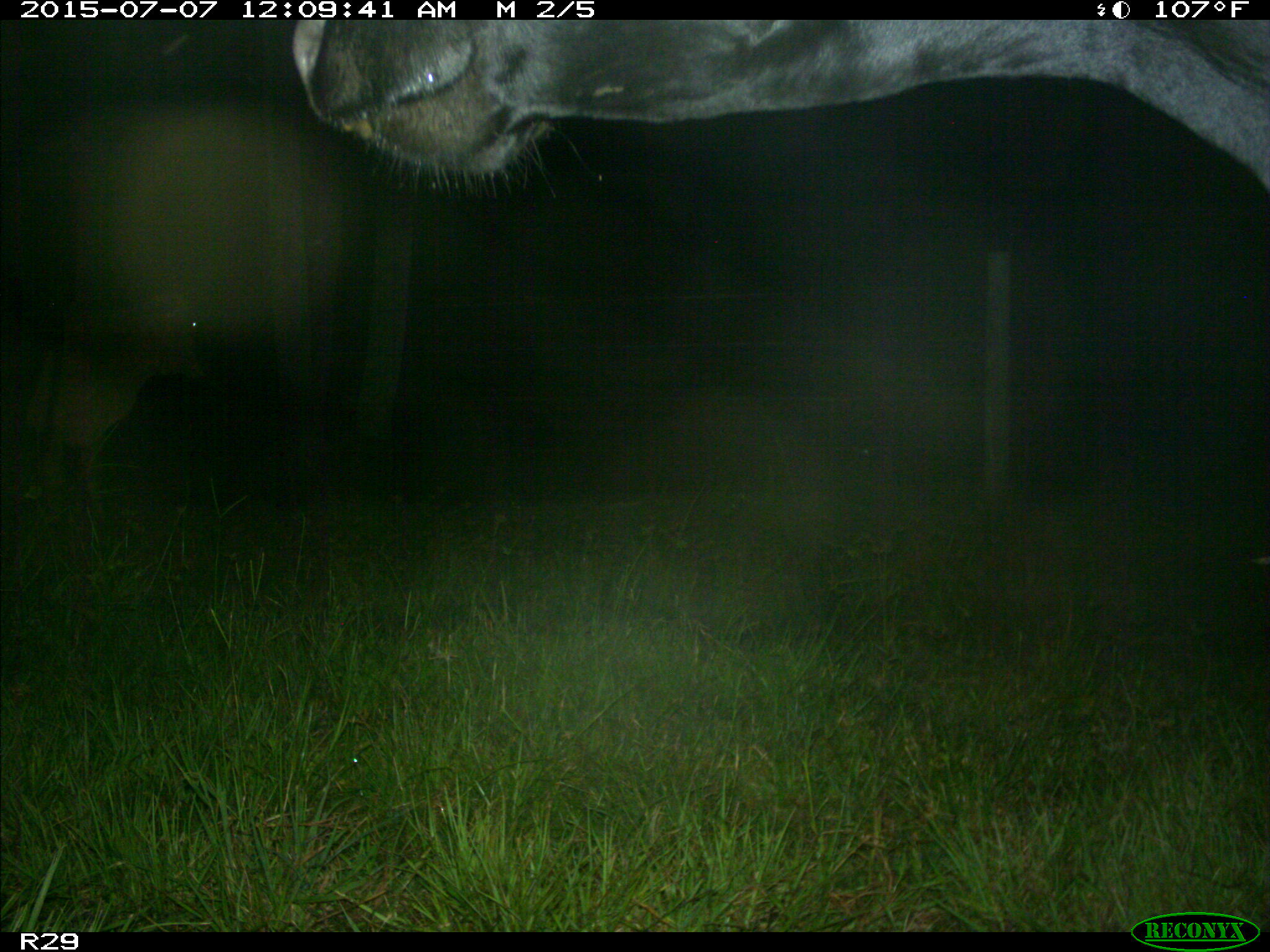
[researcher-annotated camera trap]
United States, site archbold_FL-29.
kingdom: Animalia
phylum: Chordata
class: Mammalia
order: Artiodactyla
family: Bovidae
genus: Bos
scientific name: Bos taurus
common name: domestic cow